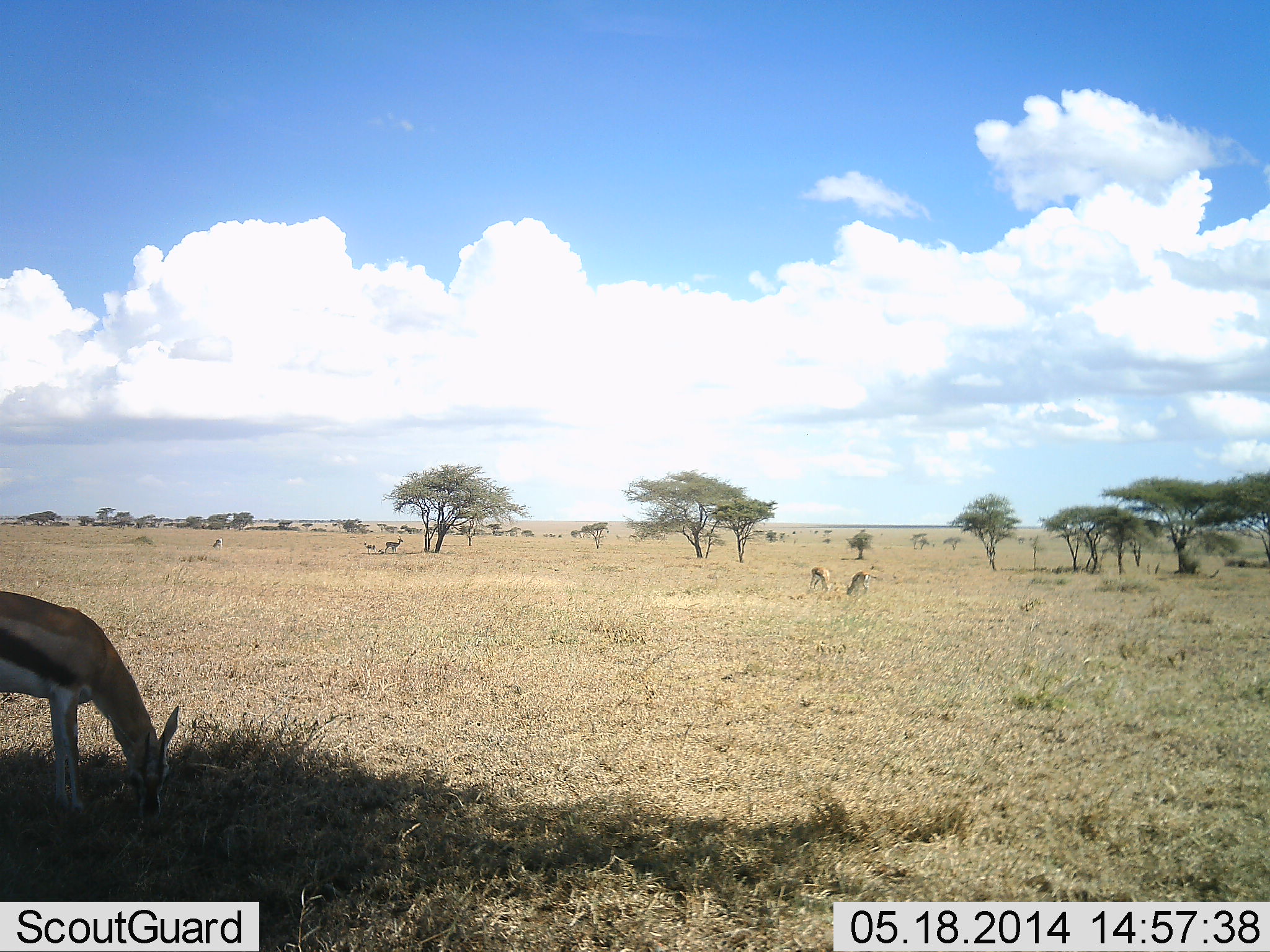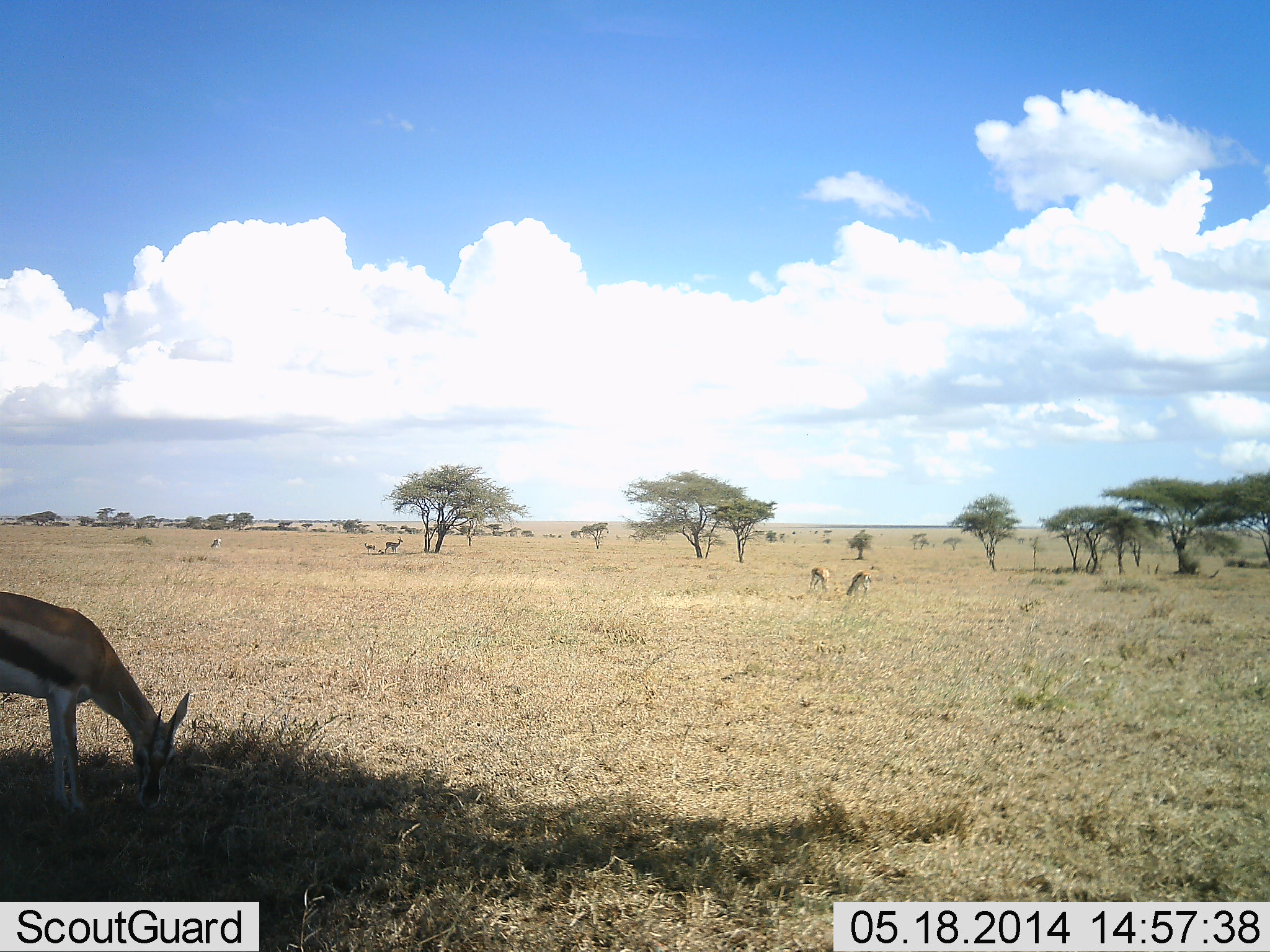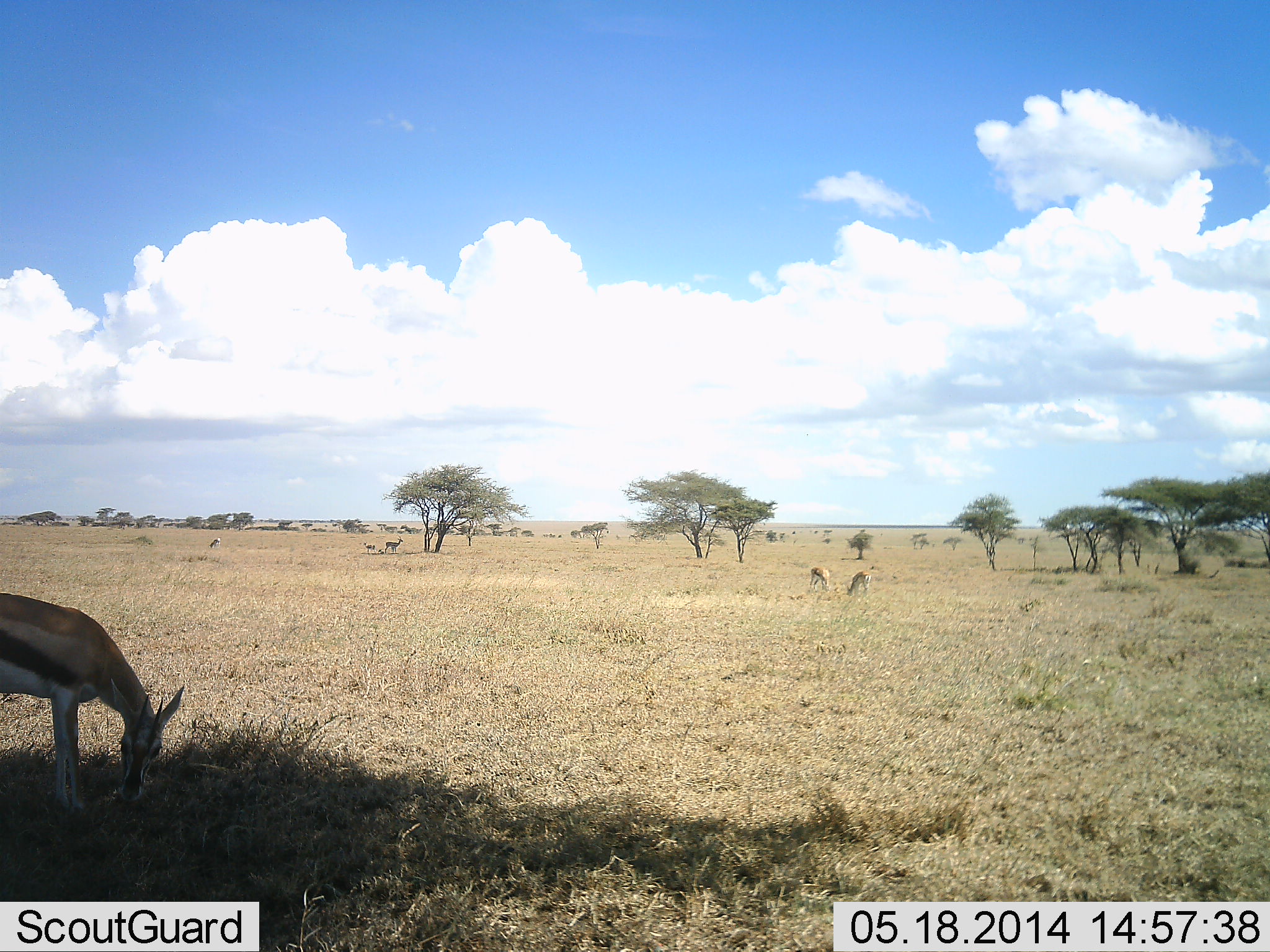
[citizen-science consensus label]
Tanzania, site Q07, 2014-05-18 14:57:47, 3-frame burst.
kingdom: Animalia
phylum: Chordata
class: Mammalia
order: Artiodactyla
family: Bovidae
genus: Eudorcas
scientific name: Eudorcas thomsonii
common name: thomson's gazelle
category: gazellethomsons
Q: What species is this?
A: Gazellethomsons (thomson's gazelle) (Eudorcas thomsonii).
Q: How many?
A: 6.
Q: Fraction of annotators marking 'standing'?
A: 60%.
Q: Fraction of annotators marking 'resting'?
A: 20%.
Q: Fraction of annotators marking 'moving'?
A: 0%.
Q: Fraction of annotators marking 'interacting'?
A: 0%.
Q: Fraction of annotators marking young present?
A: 0%.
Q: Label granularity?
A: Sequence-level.